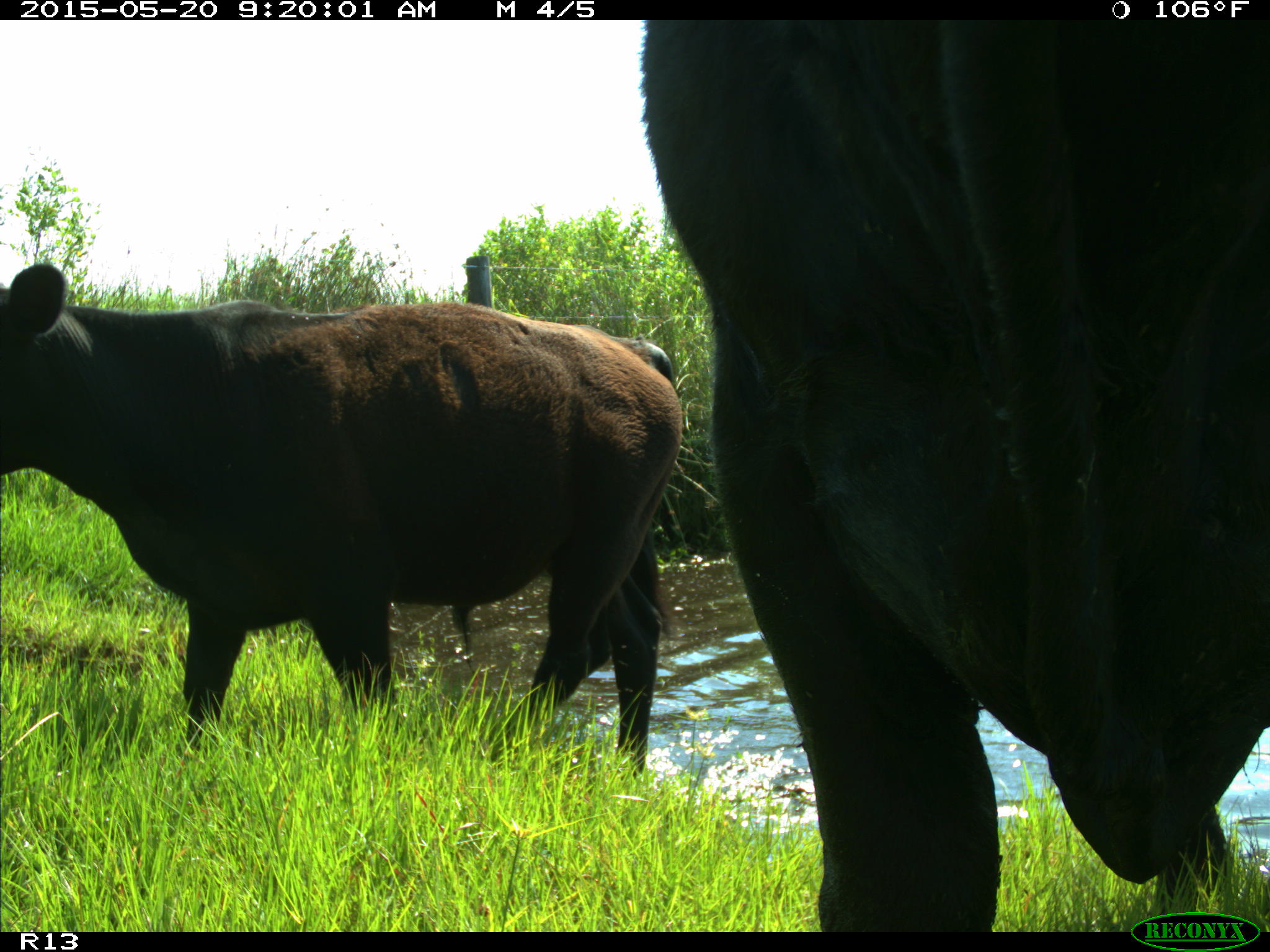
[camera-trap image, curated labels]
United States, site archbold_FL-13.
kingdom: Animalia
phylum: Chordata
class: Mammalia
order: Artiodactyla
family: Bovidae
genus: Bos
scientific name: Bos taurus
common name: domestic cow